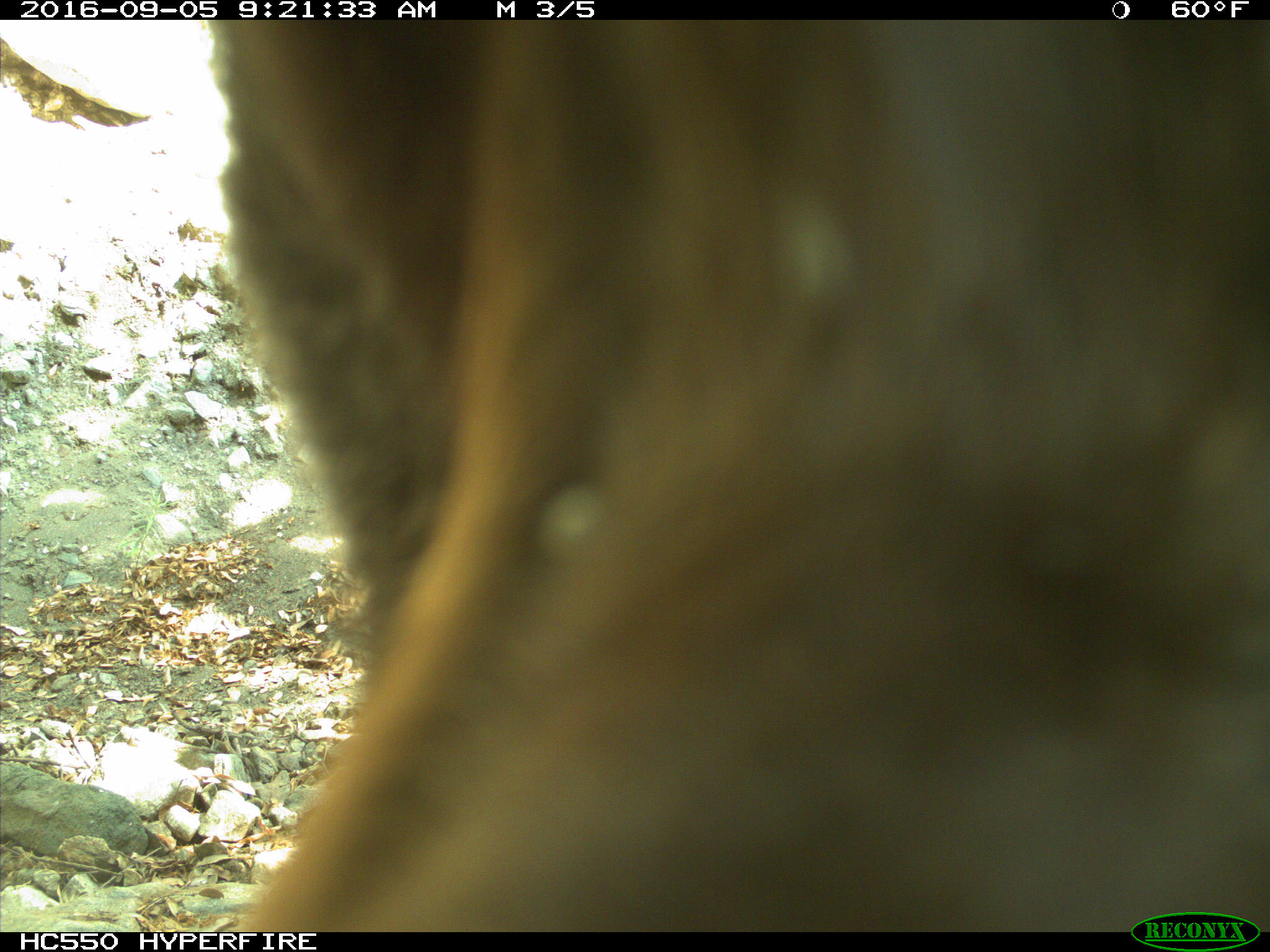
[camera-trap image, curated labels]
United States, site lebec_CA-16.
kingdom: Animalia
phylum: Chordata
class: Mammalia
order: Carnivora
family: Ursidae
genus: Ursus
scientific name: Ursus americanus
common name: american black bear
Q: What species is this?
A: Ursus americanus (american black bear).